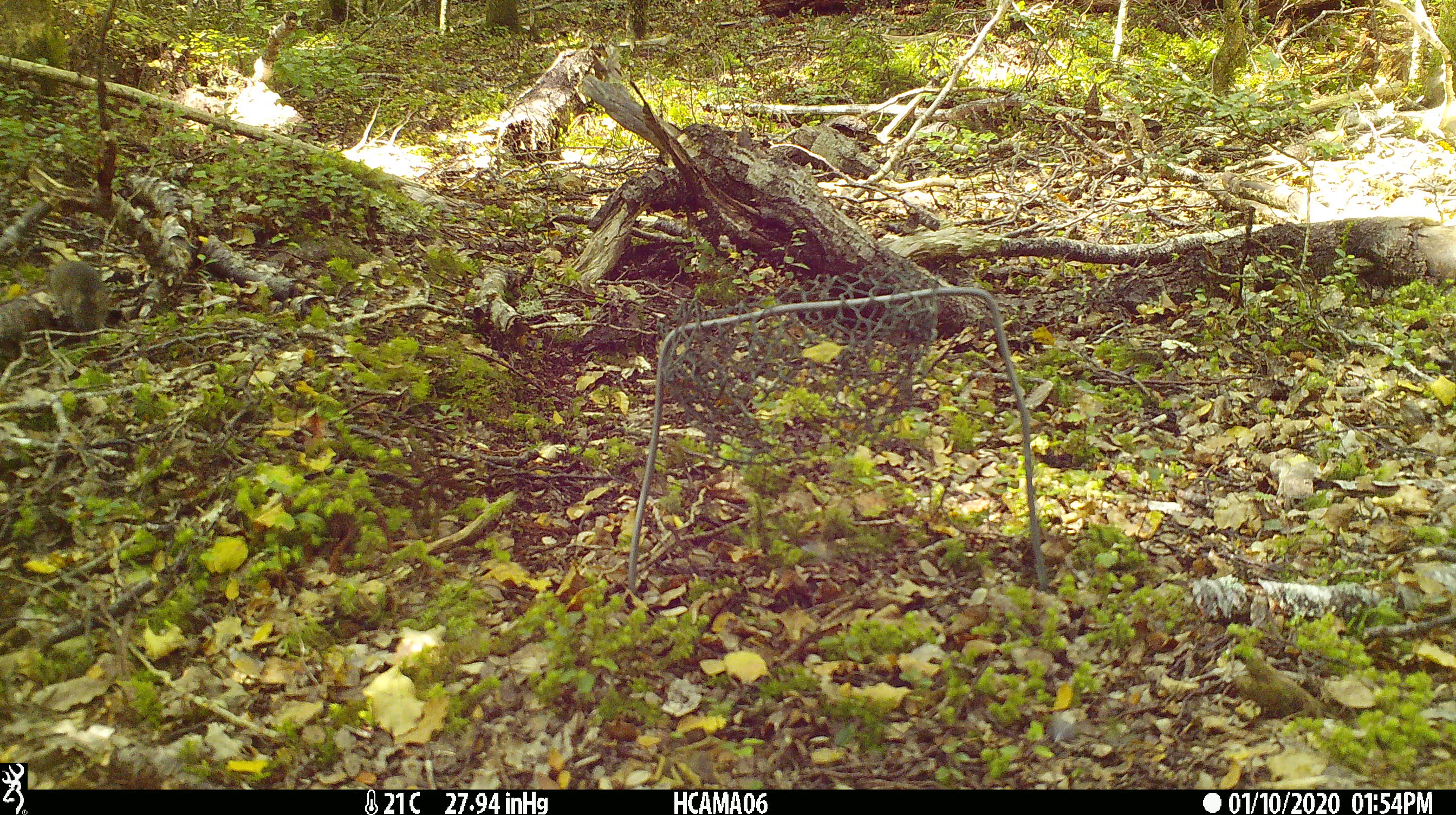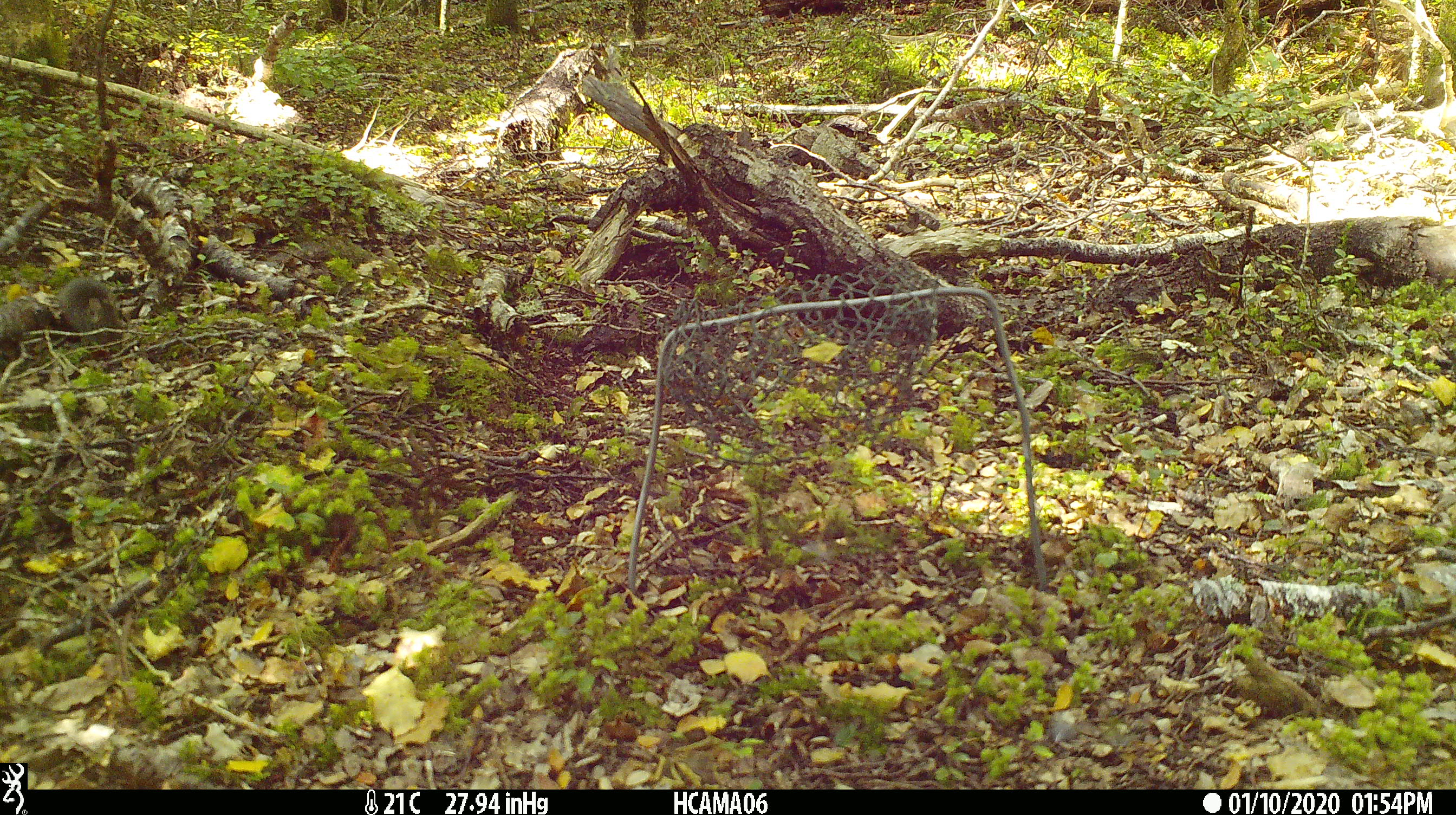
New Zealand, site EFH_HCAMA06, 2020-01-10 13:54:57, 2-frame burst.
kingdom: Animalia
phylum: Chordata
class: Mammalia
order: Rodentia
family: Muridae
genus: Mus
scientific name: Mus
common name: mouse